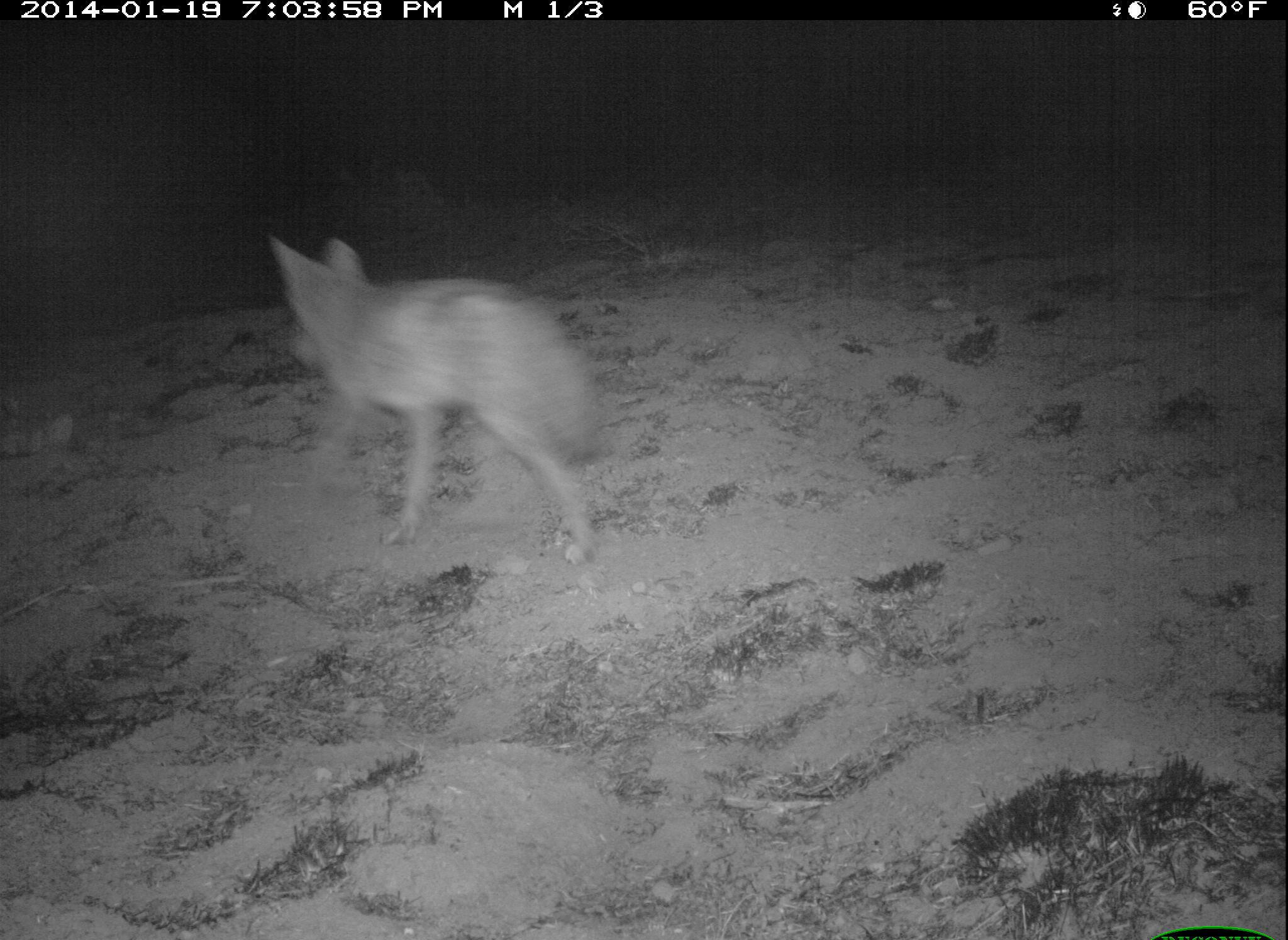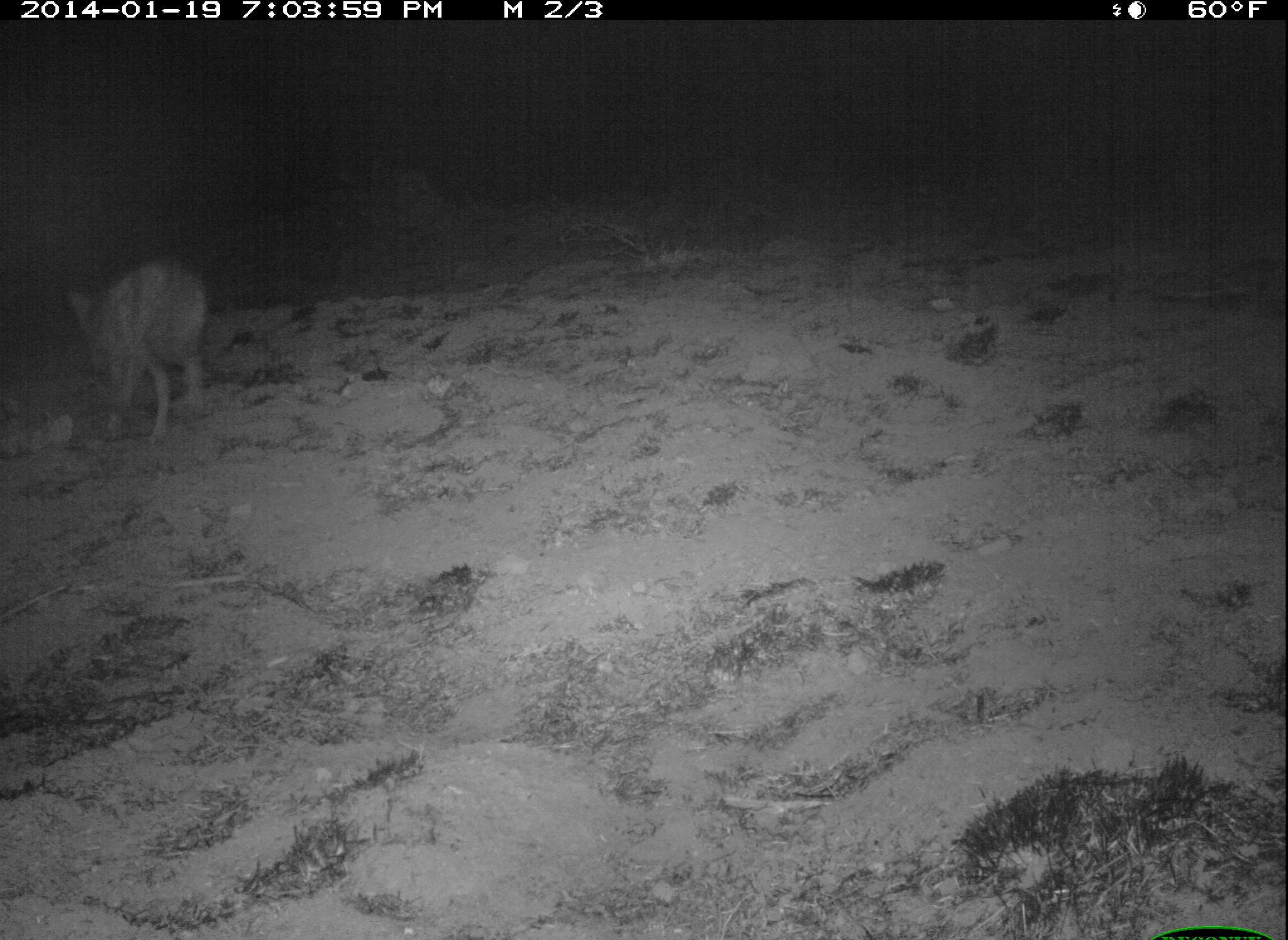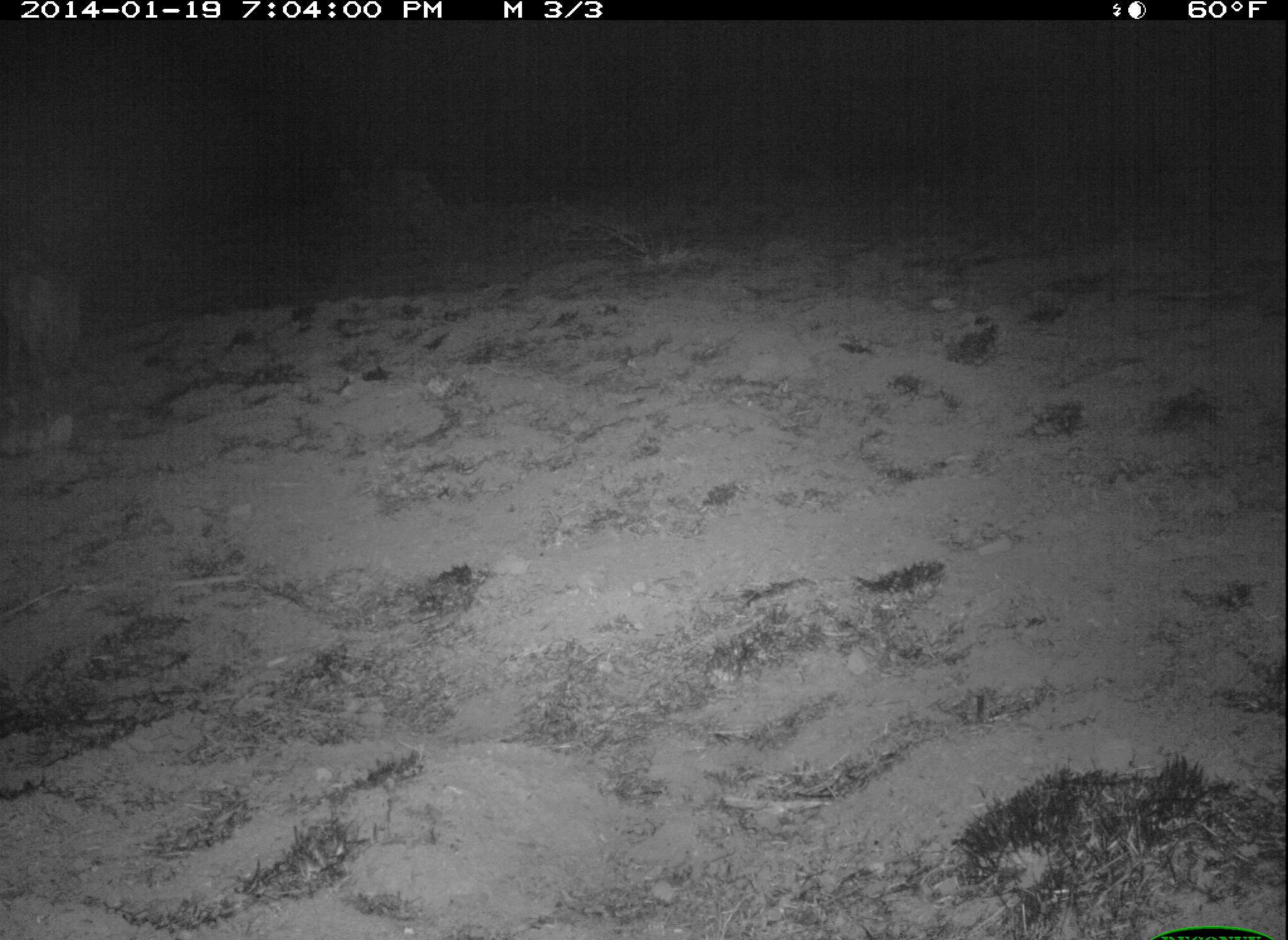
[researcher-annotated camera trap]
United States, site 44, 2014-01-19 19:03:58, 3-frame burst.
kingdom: Animalia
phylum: Chordata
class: Mammalia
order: Carnivora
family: Canidae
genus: Canis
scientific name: Canis latrans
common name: coyote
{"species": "coyote (Canis latrans)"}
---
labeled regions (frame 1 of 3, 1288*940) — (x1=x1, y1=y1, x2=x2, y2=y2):
coyote: (x1=261, y1=231, x2=605, y2=566)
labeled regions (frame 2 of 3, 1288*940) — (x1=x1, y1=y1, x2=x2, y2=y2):
coyote: (x1=57, y1=259, x2=210, y2=451)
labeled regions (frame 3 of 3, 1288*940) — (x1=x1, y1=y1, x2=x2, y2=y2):
coyote: (x1=0, y1=252, x2=77, y2=457)